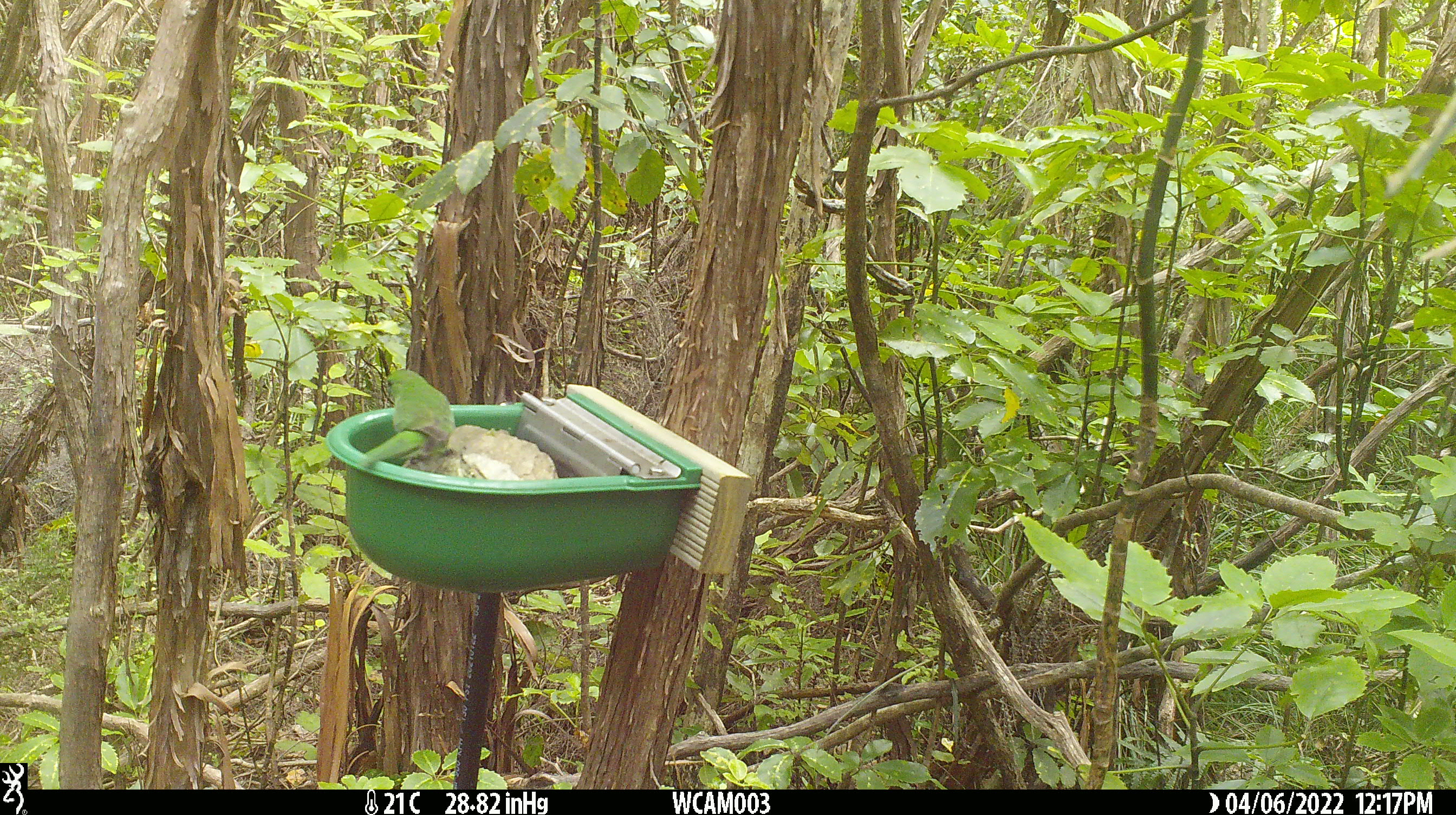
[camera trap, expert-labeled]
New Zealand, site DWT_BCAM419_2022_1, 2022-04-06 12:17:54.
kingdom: Animalia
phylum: Chordata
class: Aves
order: Psittaciformes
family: Psittaculidae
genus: Cyanoramphus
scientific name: Cyanoramphus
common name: parakeet